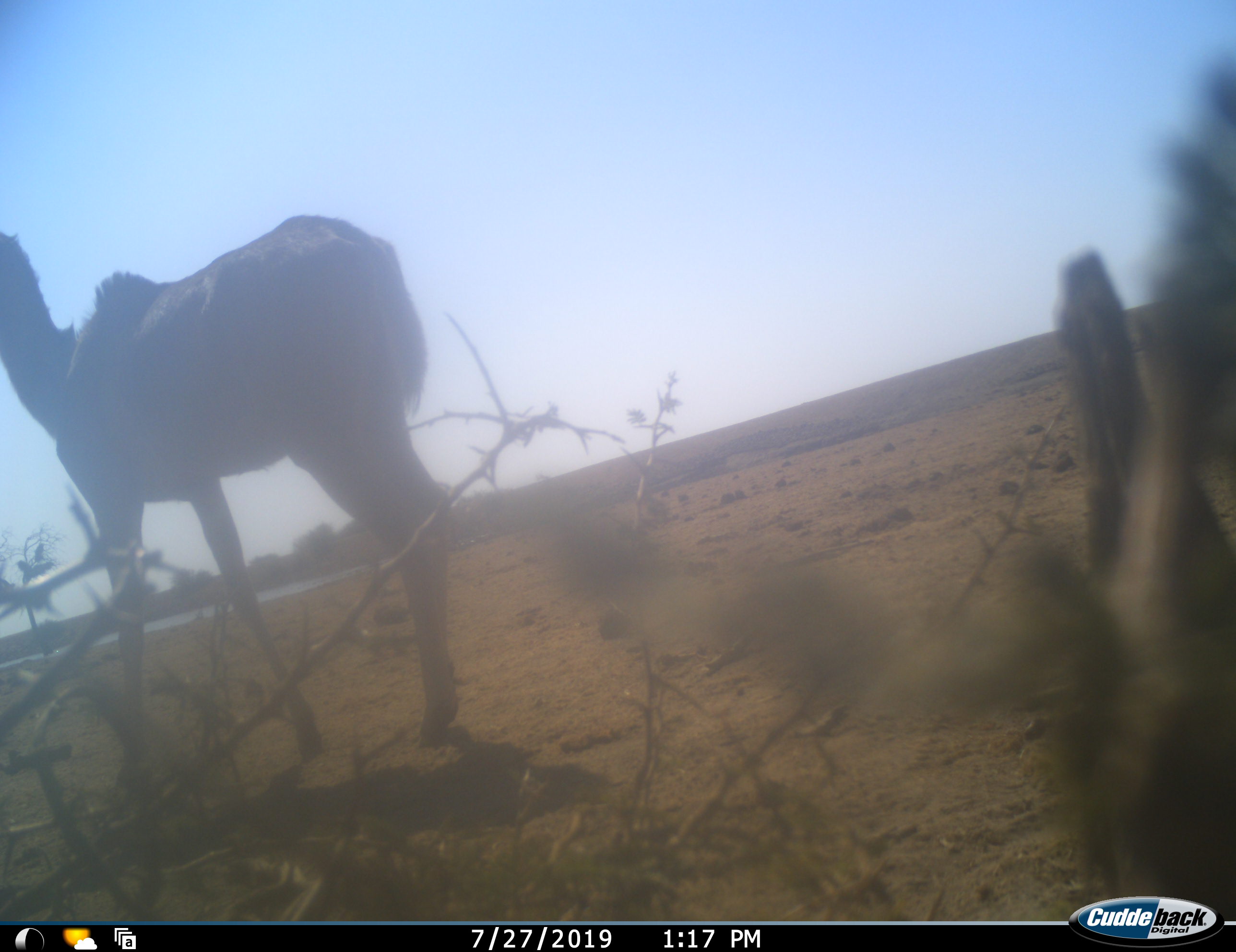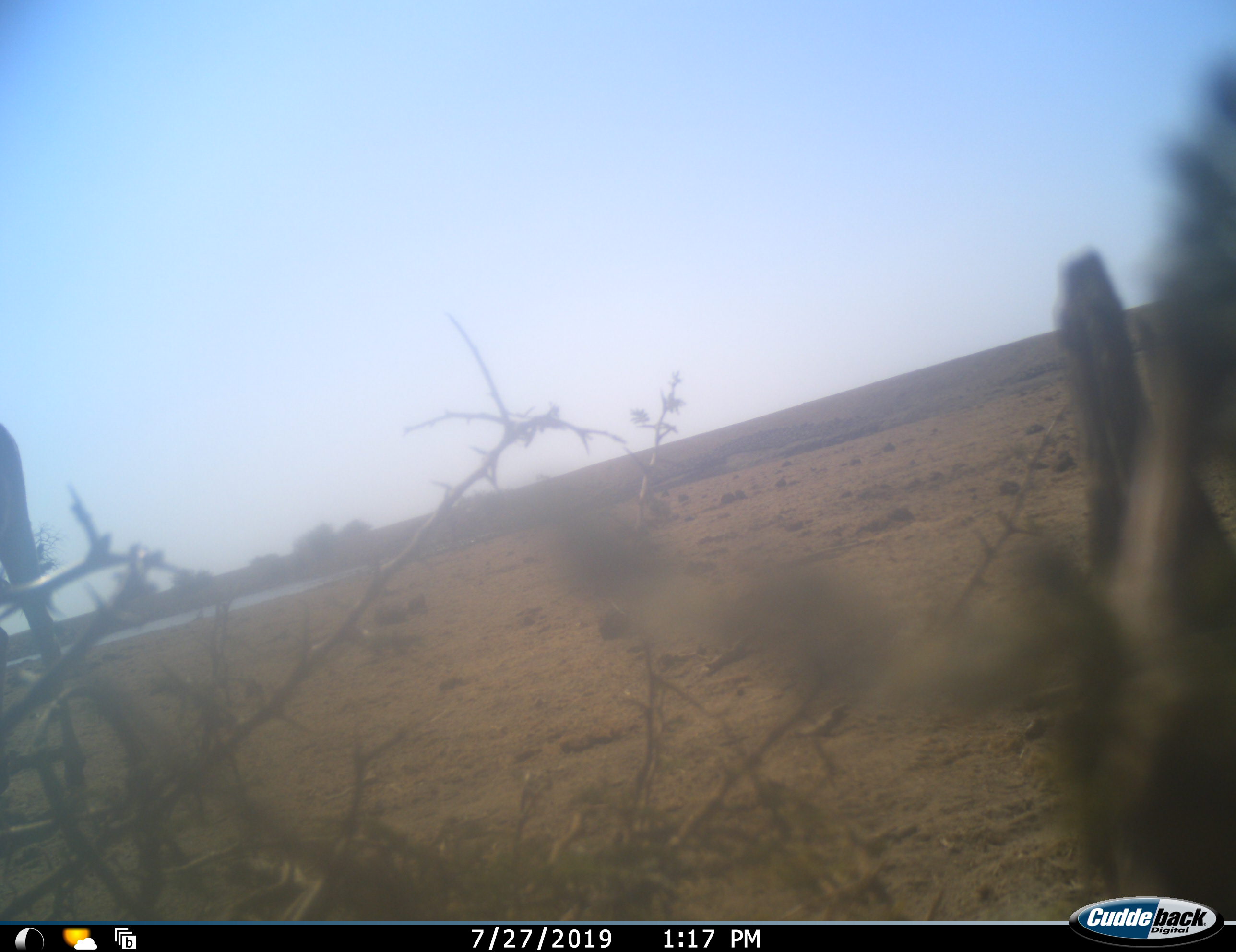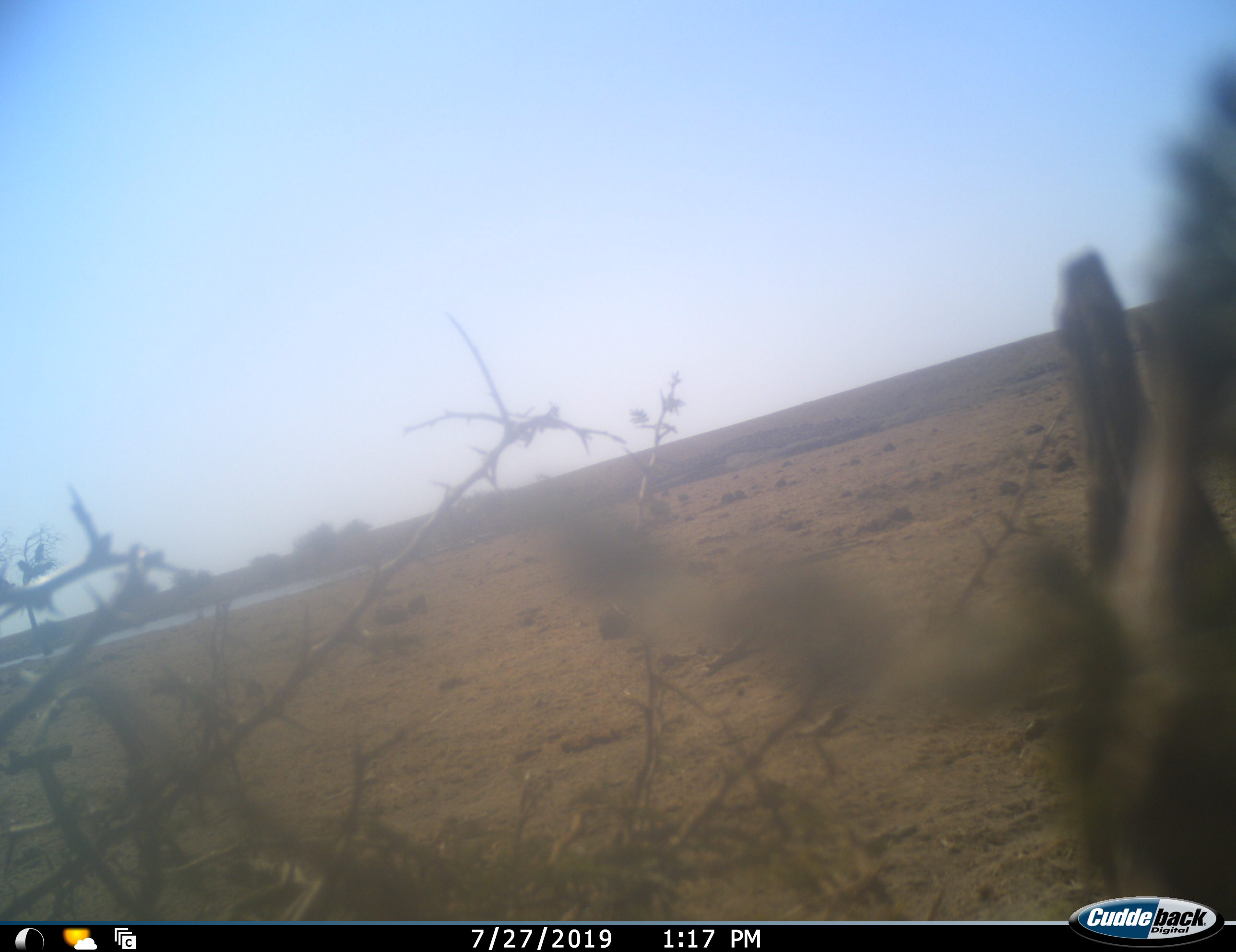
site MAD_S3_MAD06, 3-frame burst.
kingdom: Animalia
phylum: Chordata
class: Mammalia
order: Artiodactyla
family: Bovidae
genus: Tragelaphus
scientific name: Tragelaphus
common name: kudu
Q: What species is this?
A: Kudu (Tragelaphus).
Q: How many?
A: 1.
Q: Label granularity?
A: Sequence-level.